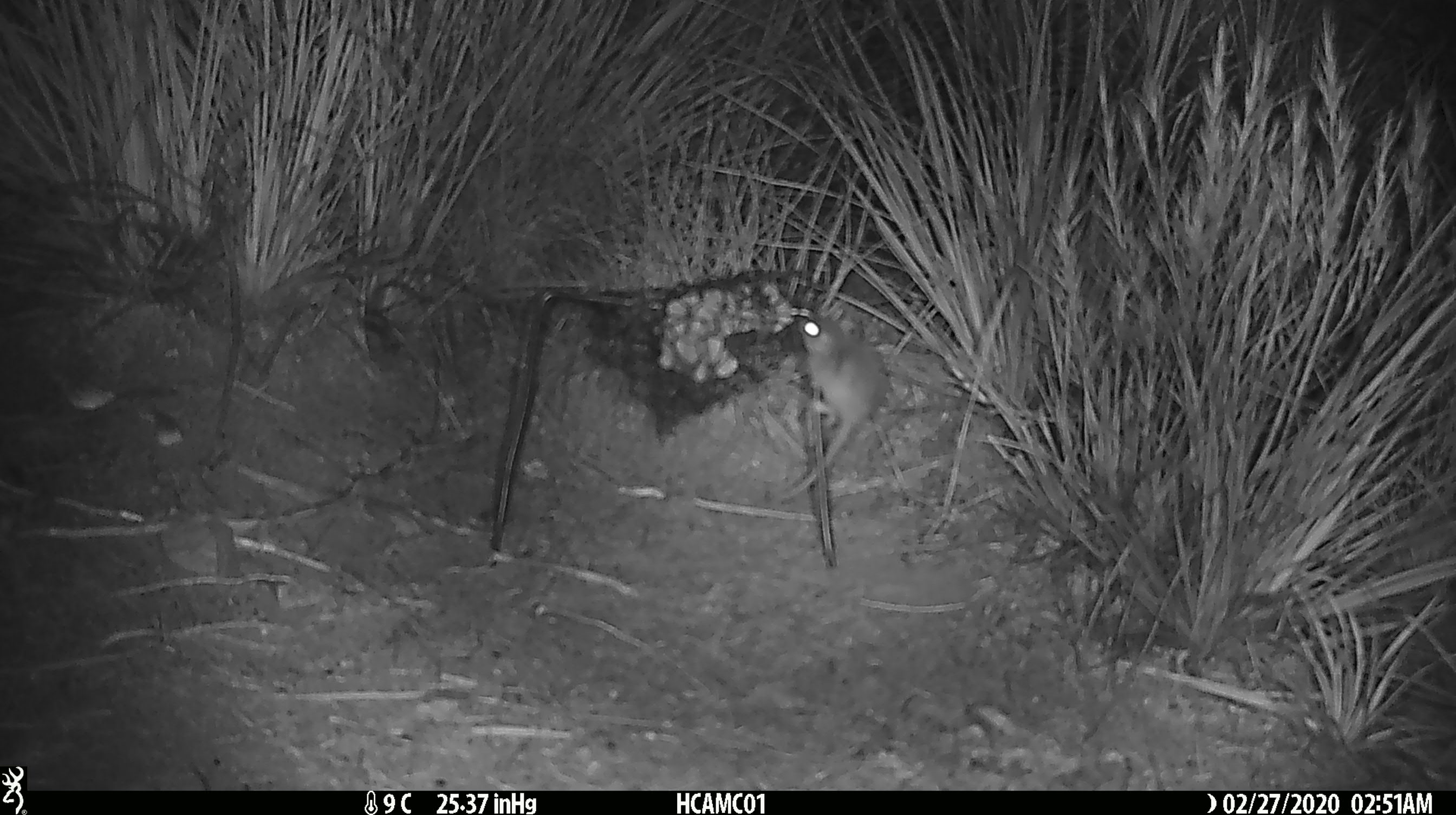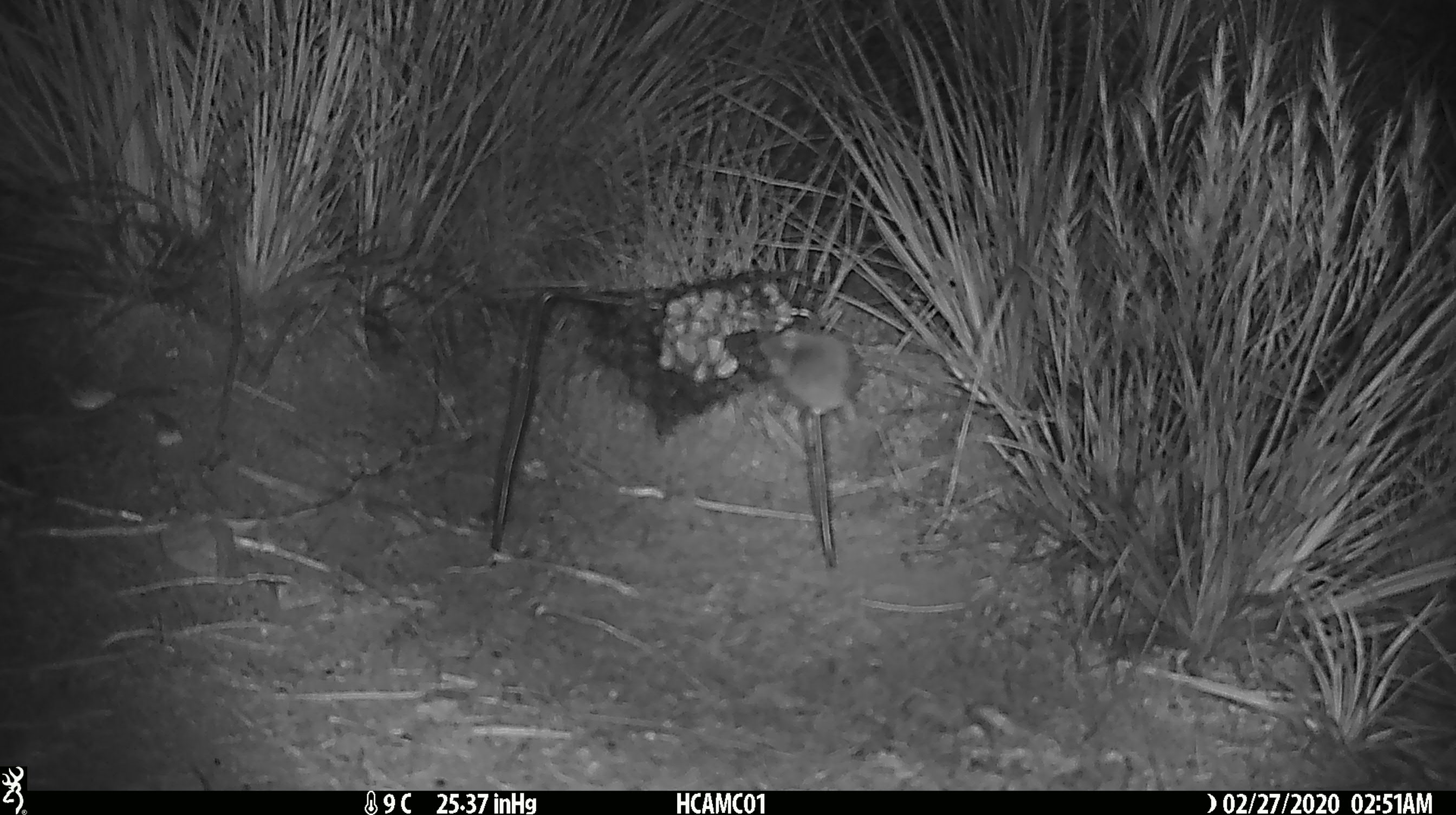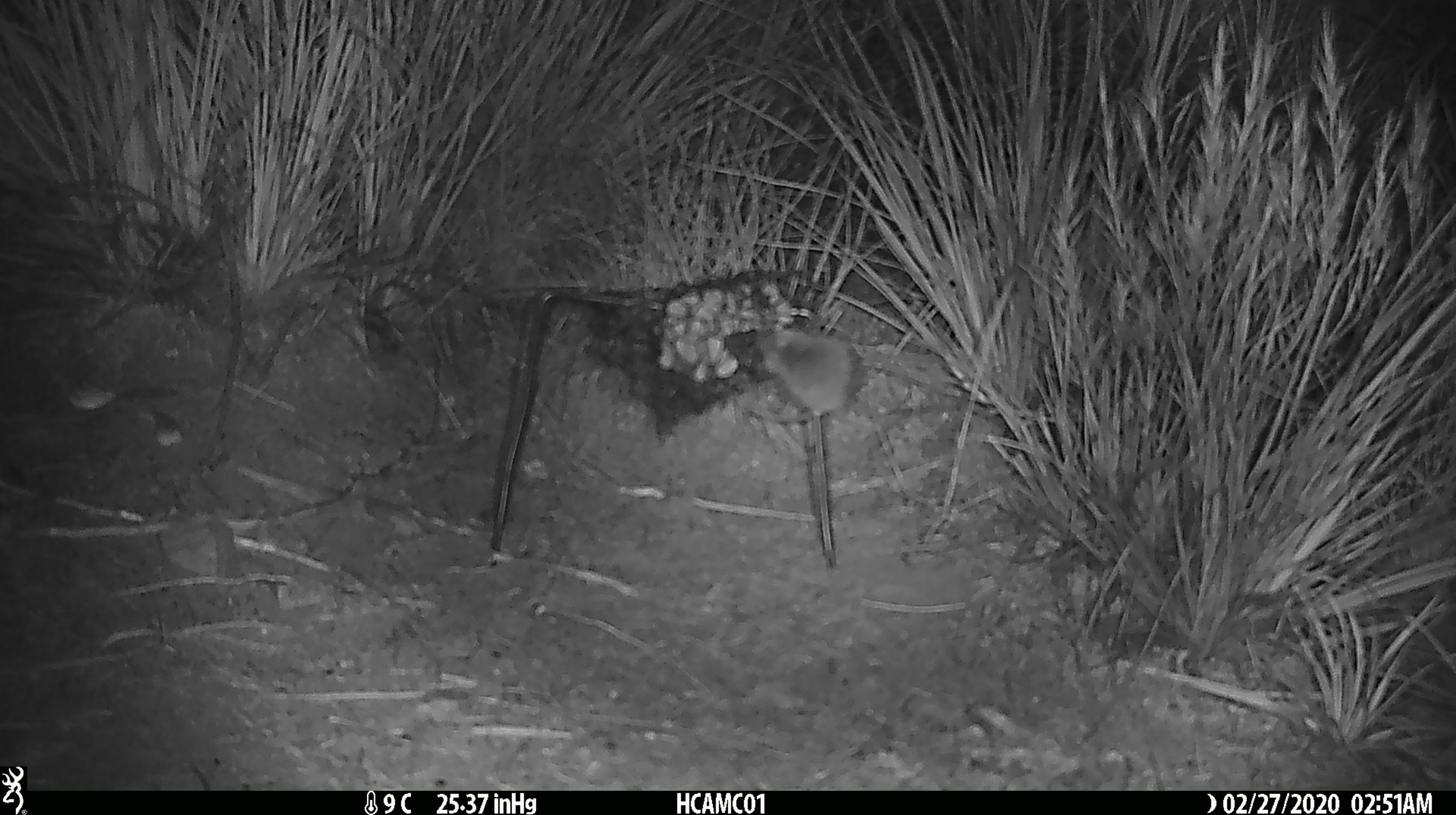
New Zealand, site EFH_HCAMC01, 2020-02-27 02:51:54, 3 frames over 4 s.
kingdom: Animalia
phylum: Chordata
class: Mammalia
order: Rodentia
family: Muridae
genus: Mus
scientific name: Mus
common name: mouse